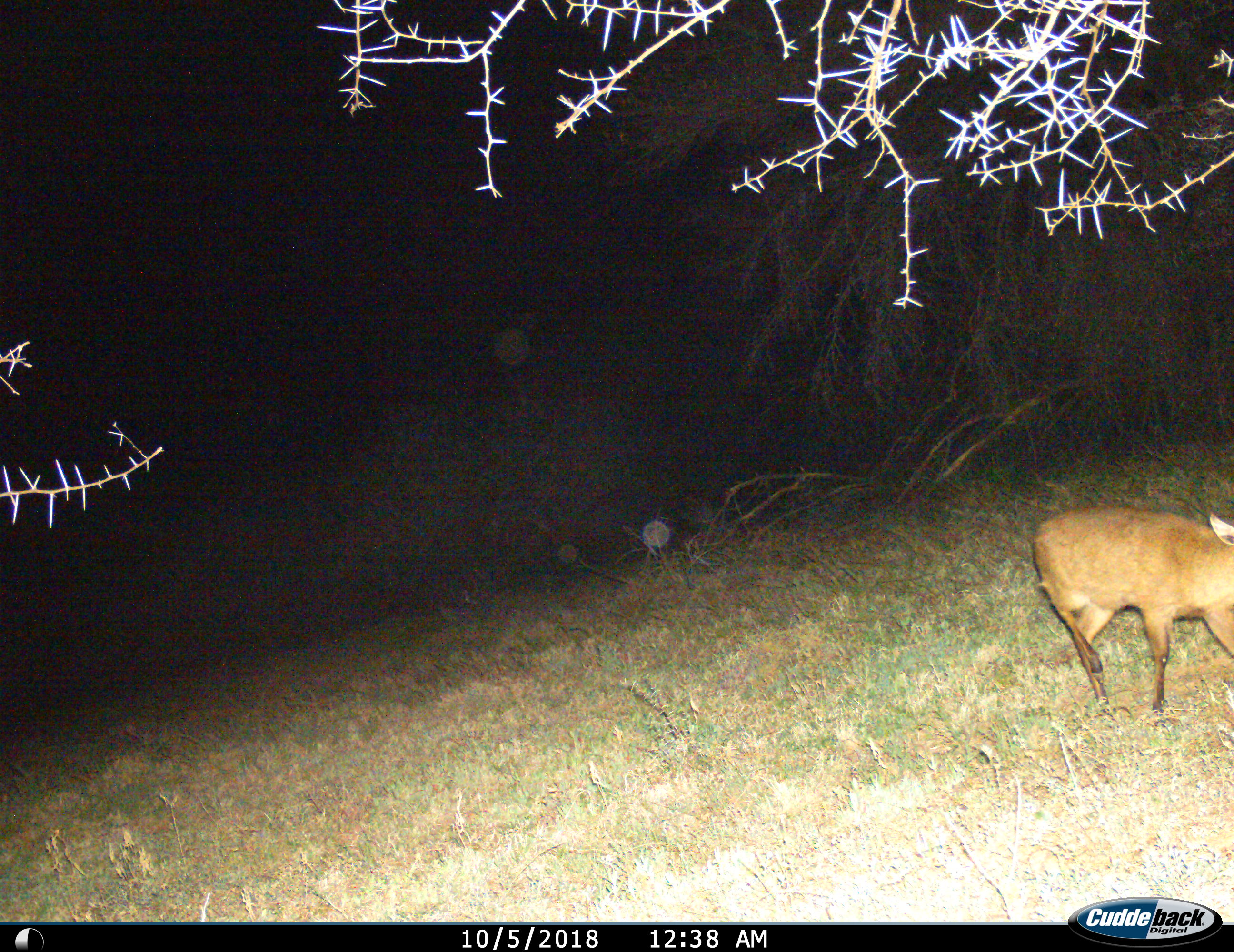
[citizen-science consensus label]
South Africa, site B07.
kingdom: Animalia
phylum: Chordata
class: Mammalia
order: Artiodactyla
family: Bovidae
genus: Sylvicapra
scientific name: Sylvicapra grimmia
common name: common grey duiker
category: duikercommongrey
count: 1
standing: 14%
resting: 0%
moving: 71%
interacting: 0%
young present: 0%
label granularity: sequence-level